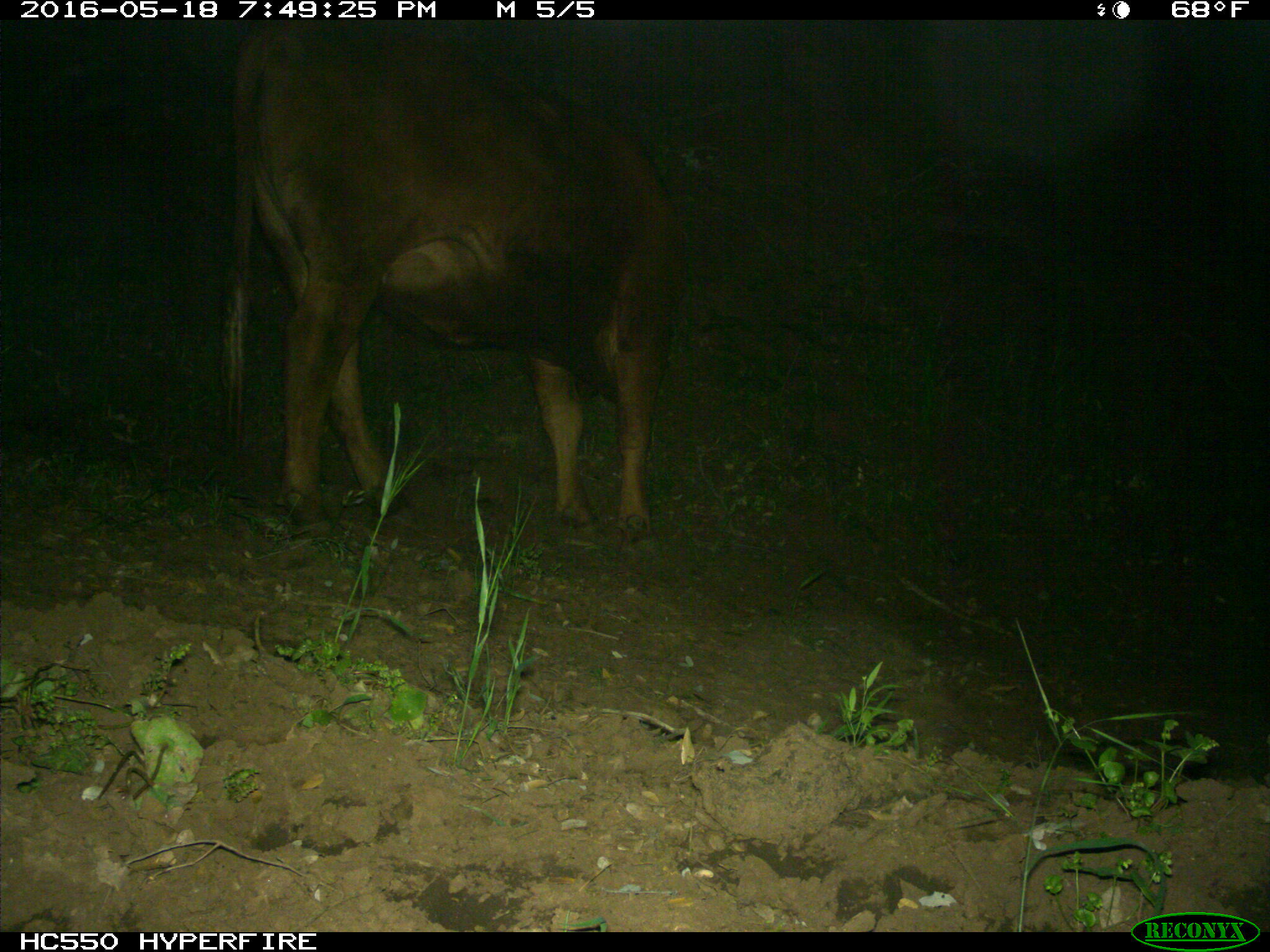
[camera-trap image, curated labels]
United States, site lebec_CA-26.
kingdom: Animalia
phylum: Chordata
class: Mammalia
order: Artiodactyla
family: Bovidae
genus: Bos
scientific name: Bos taurus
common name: domestic cow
Bos taurus (domestic cow).